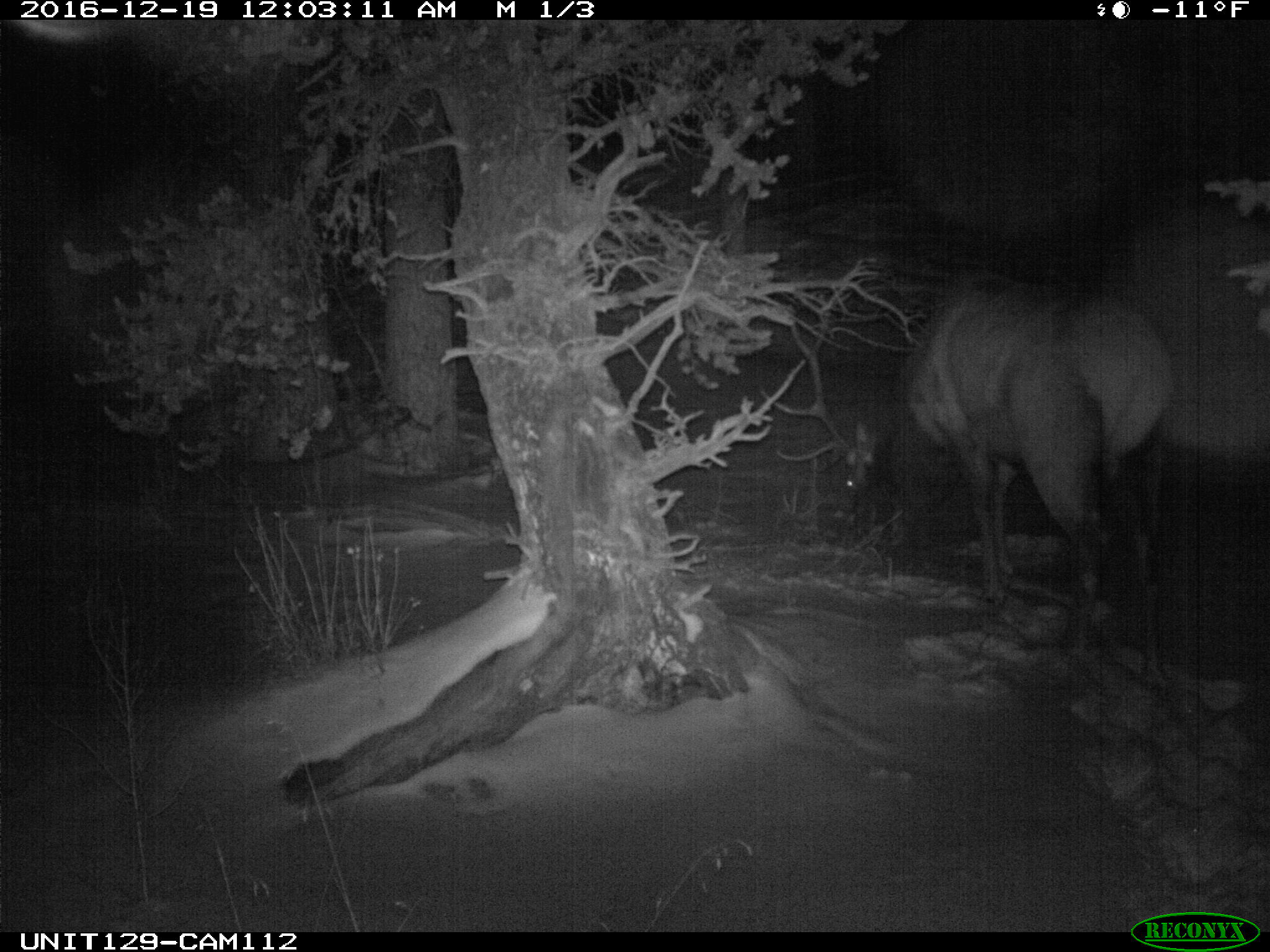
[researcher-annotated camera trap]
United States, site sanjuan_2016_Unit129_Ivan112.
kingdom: Animalia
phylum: Chordata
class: Mammalia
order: Artiodactyla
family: Cervidae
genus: Cervus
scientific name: Cervus elaphus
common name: red deer